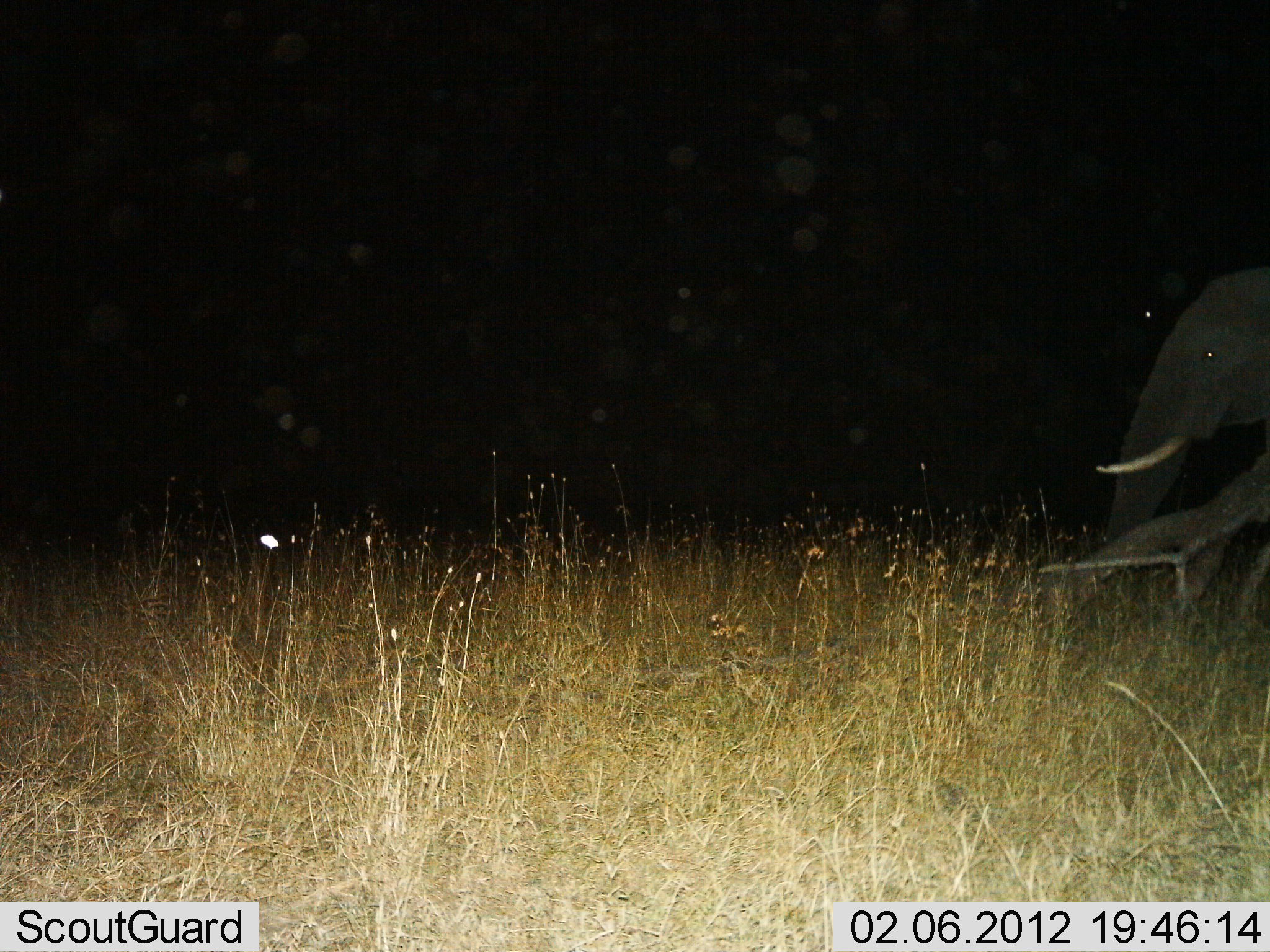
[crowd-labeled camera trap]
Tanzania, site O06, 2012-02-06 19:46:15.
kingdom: Animalia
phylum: Chordata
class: Mammalia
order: Proboscidea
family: Elephantidae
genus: Loxodonta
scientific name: Loxodonta africana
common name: african bush elephant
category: elephant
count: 1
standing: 47%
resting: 0%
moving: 53%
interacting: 0%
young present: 0%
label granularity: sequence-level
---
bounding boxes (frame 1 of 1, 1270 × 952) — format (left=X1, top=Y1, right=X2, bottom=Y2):
animal: (left=1031, top=264, right=1270, bottom=632)